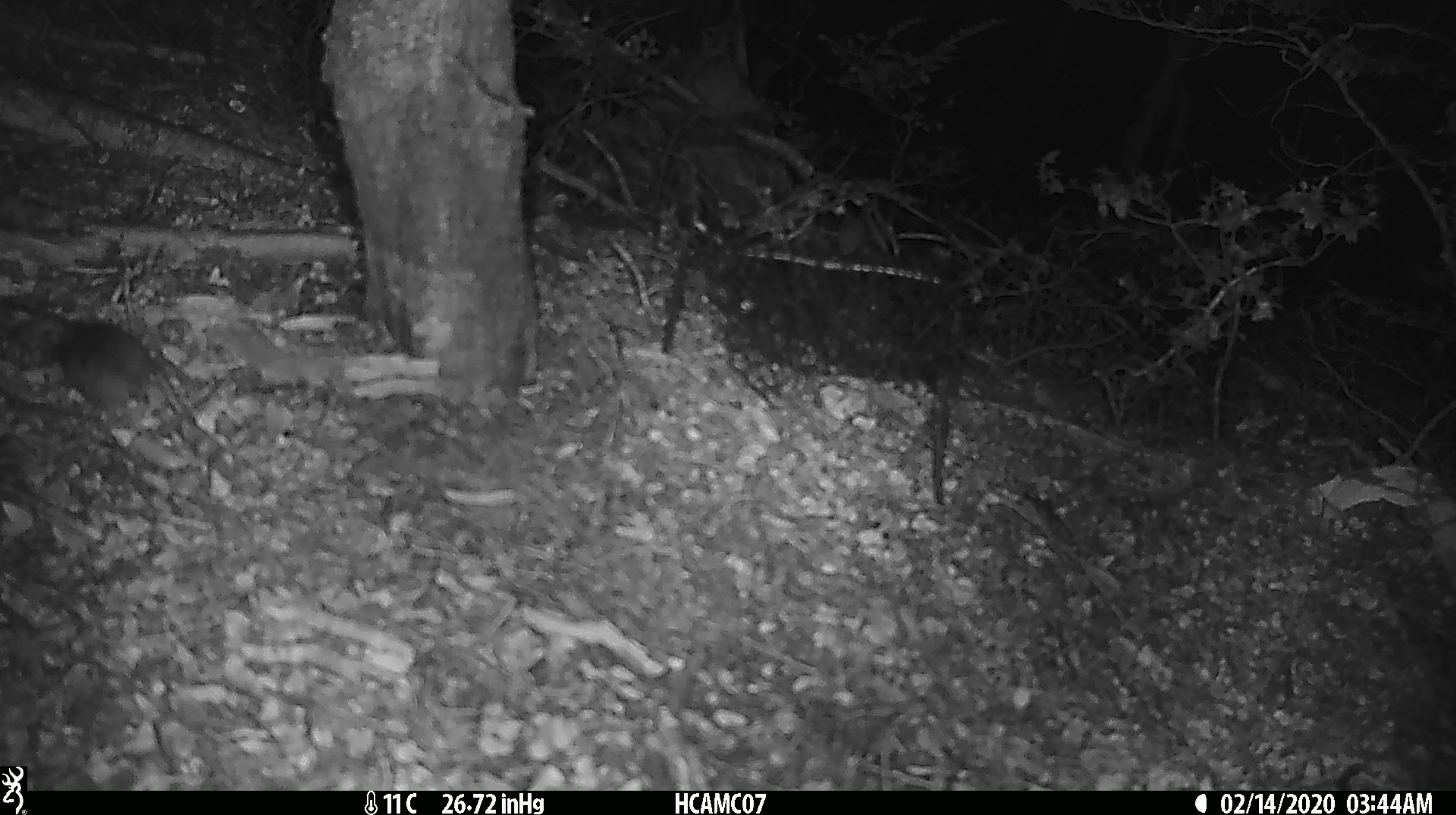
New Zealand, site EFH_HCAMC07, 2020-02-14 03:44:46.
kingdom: Animalia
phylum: Chordata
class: Mammalia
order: Rodentia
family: Muridae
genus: Mus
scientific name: Mus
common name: mouse